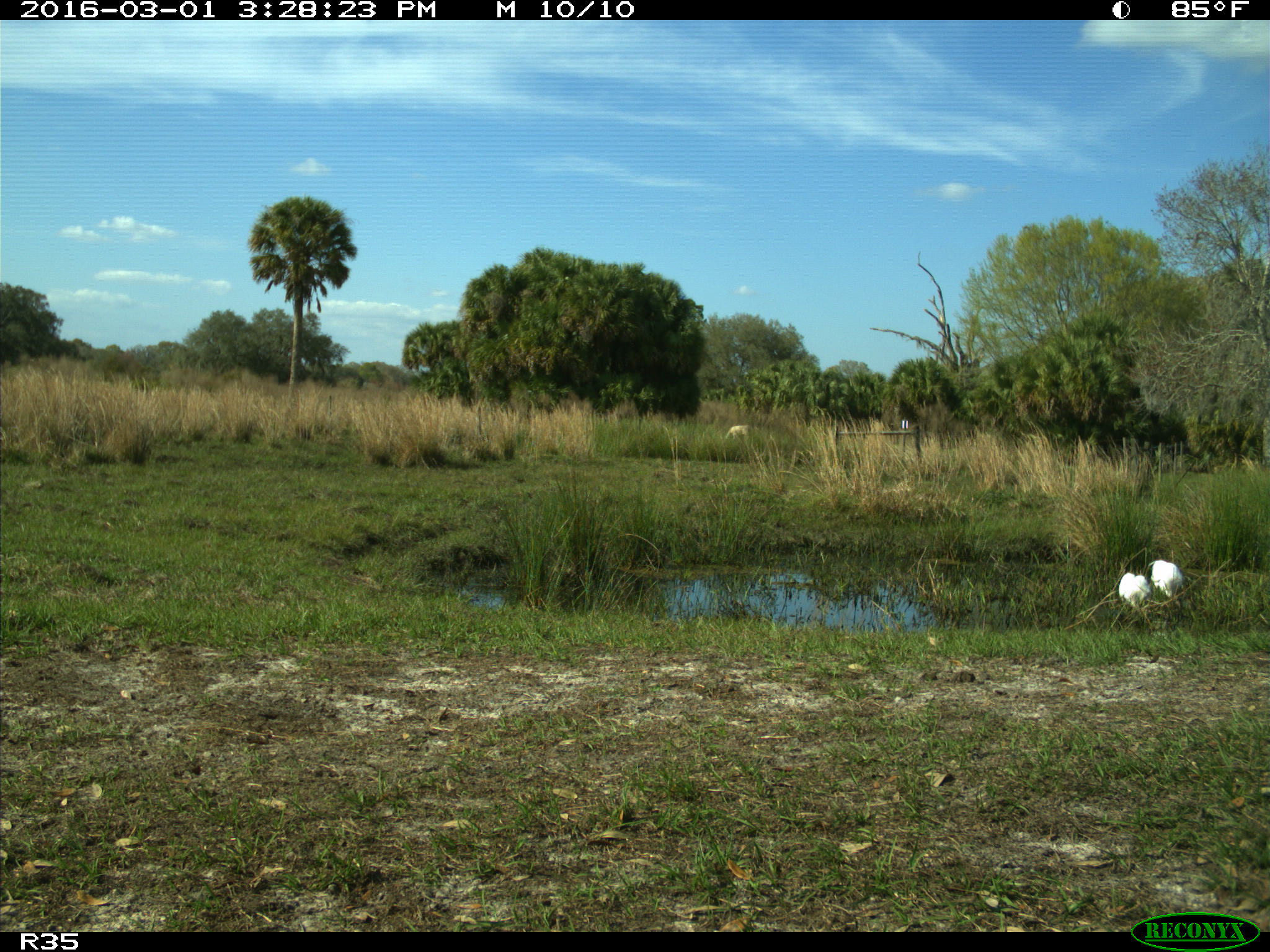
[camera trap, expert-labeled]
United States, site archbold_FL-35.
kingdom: Animalia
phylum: Chordata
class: Aves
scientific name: Aves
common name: birds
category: unidentified bird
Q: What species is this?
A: Unidentified bird (birds) (Aves).